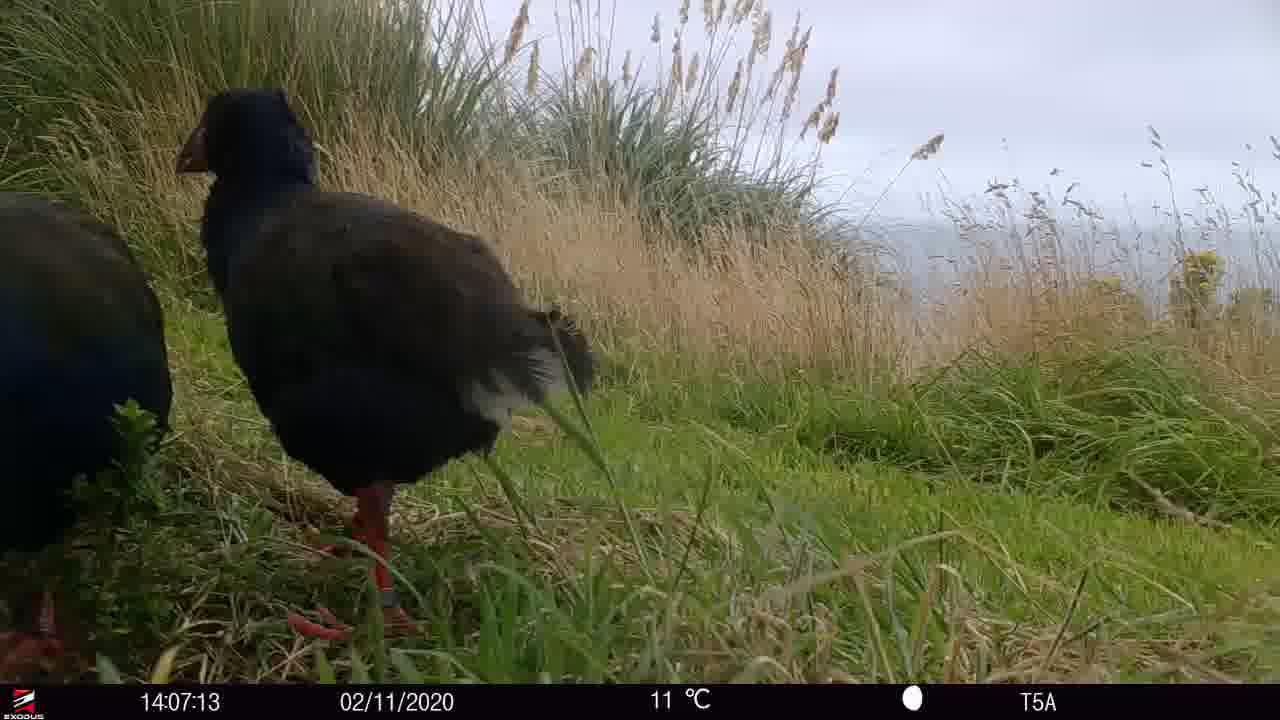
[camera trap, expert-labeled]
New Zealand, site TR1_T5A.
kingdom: Animalia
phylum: Chordata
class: Aves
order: Gruiformes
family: Rallidae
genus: Porphyrio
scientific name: Porphyrio mantelli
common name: takahe